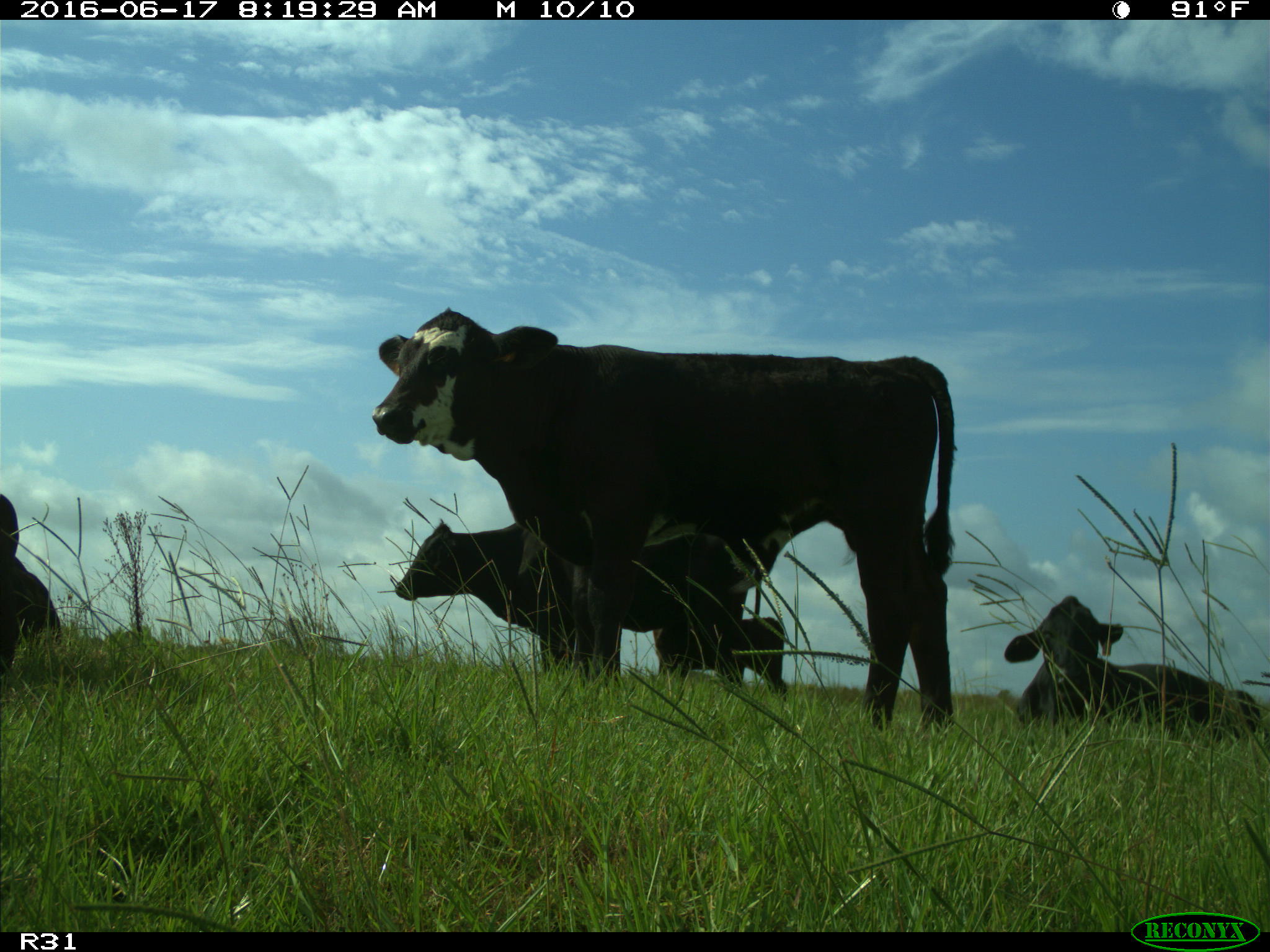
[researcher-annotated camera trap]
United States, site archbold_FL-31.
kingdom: Animalia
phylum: Chordata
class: Mammalia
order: Artiodactyla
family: Bovidae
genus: Bos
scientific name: Bos taurus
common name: domestic cow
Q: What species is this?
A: Bos taurus (domestic cow).